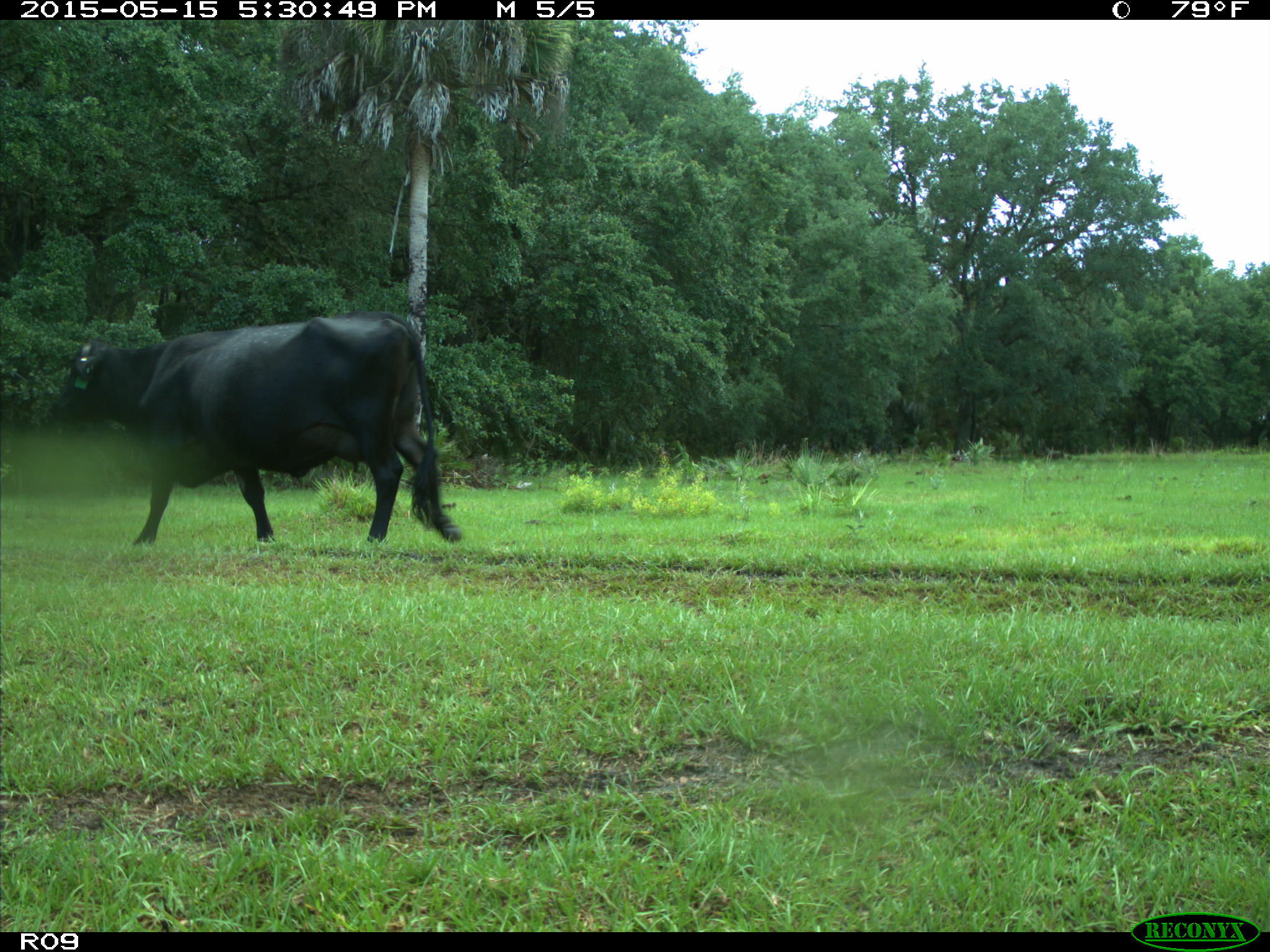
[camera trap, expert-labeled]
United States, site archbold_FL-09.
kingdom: Animalia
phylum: Chordata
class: Mammalia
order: Artiodactyla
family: Bovidae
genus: Bos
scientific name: Bos taurus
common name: domestic cow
Bos taurus (domestic cow).